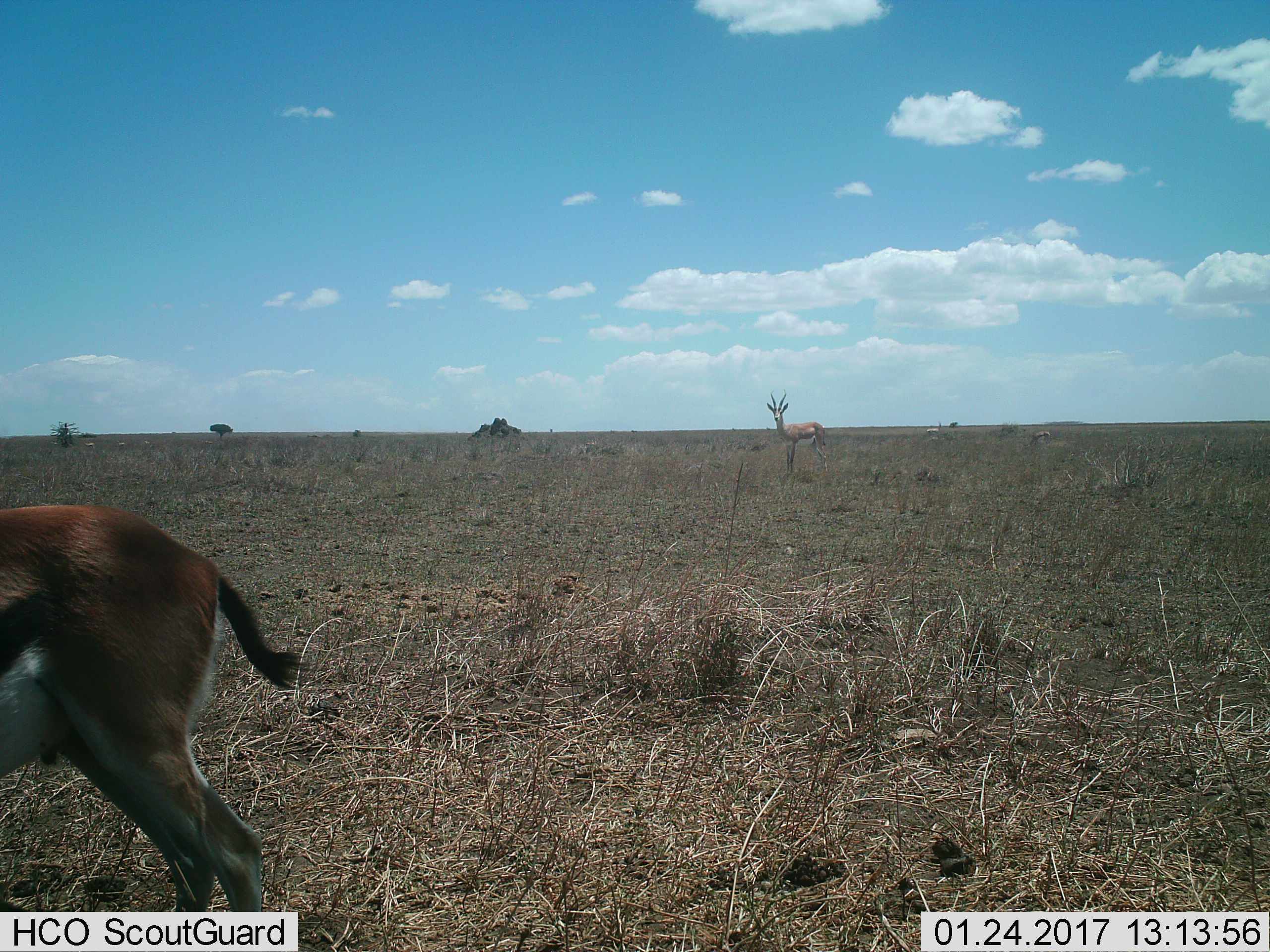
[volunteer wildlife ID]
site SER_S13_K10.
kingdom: Animalia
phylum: Chordata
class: Mammalia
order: Artiodactyla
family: Bovidae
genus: Eudorcas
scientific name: Eudorcas thomsonii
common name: thomson's gazelle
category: gazellethomsons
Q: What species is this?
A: Gazellethomsons (thomson's gazelle) (Eudorcas thomsonii).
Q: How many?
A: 2.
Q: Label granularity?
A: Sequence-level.